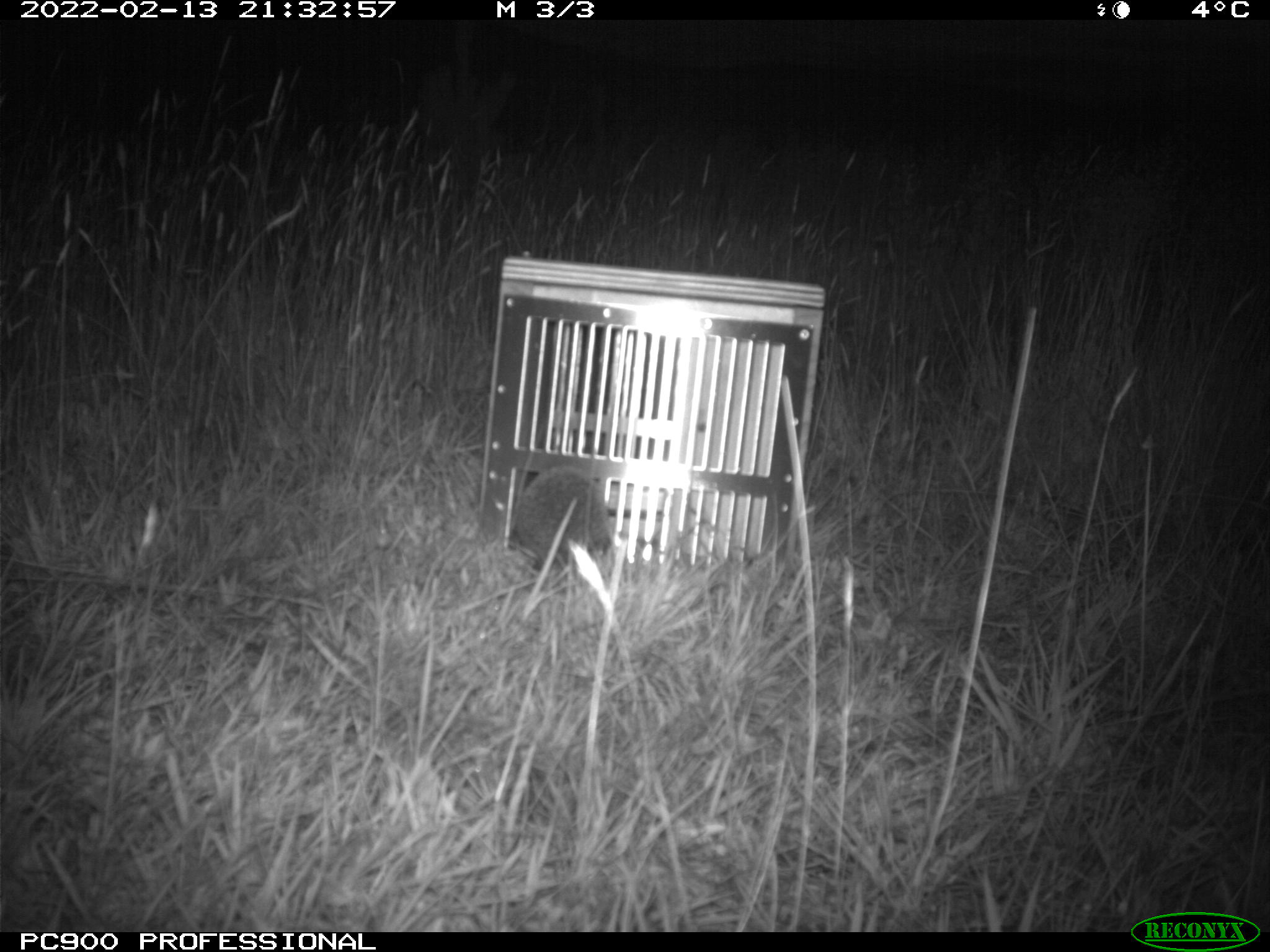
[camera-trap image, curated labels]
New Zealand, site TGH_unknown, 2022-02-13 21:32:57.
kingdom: Animalia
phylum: Chordata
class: Mammalia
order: Eulipotyphla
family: Erinaceidae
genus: Erinaceus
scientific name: Erinaceus europaeus europaeus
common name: european hedgehog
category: hedgehog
Hedgehog (european hedgehog) (Erinaceus europaeus europaeus).